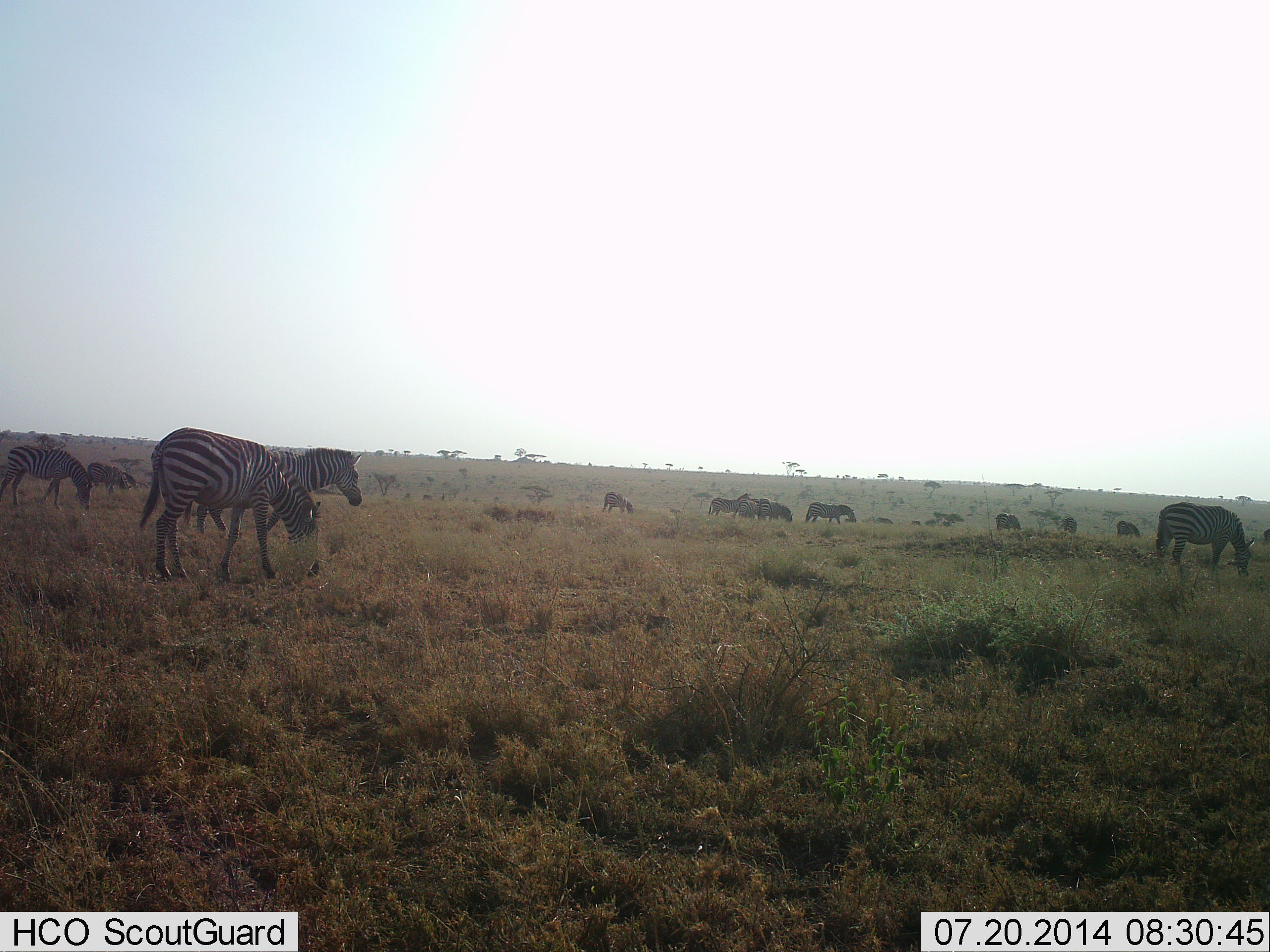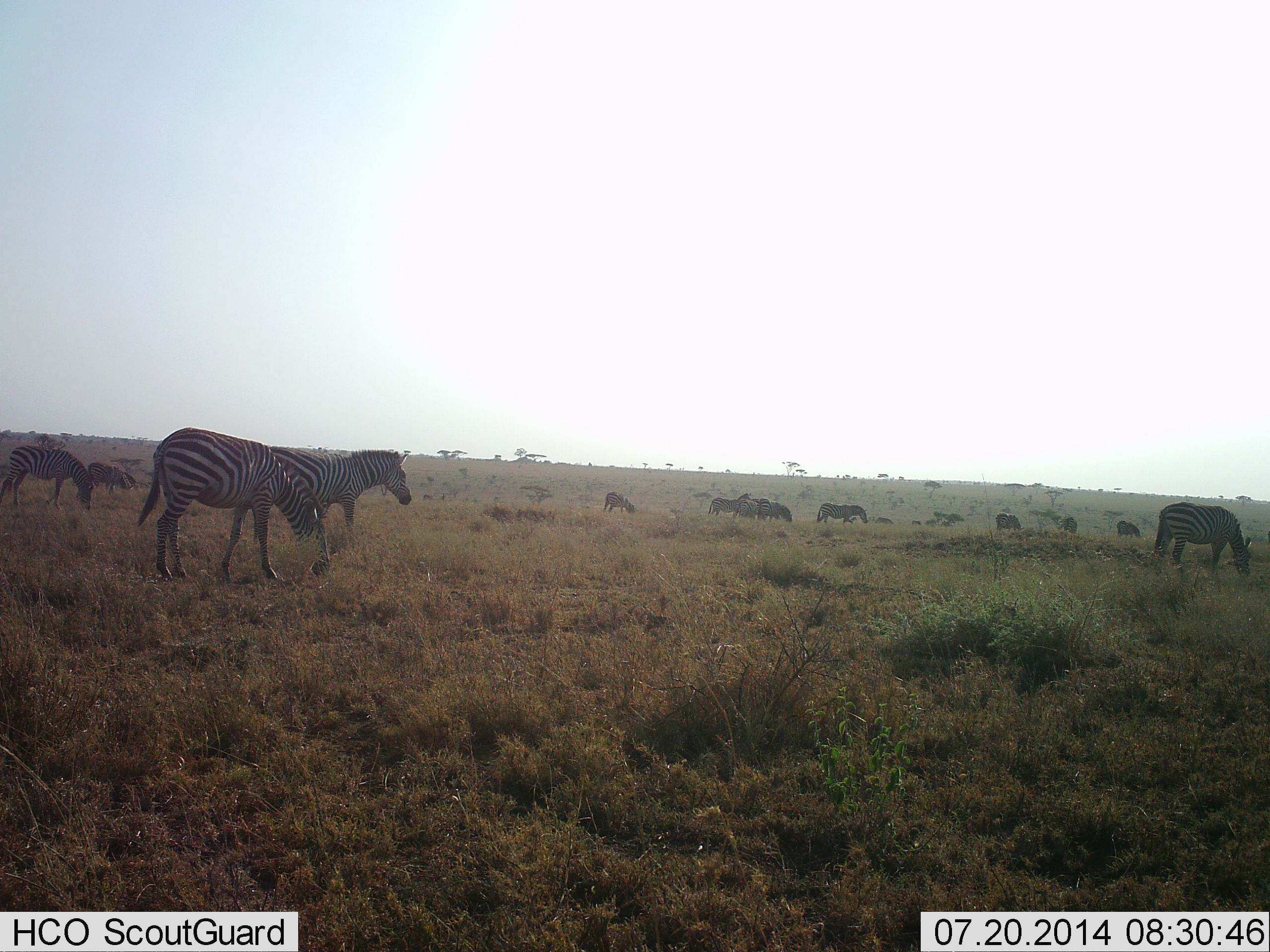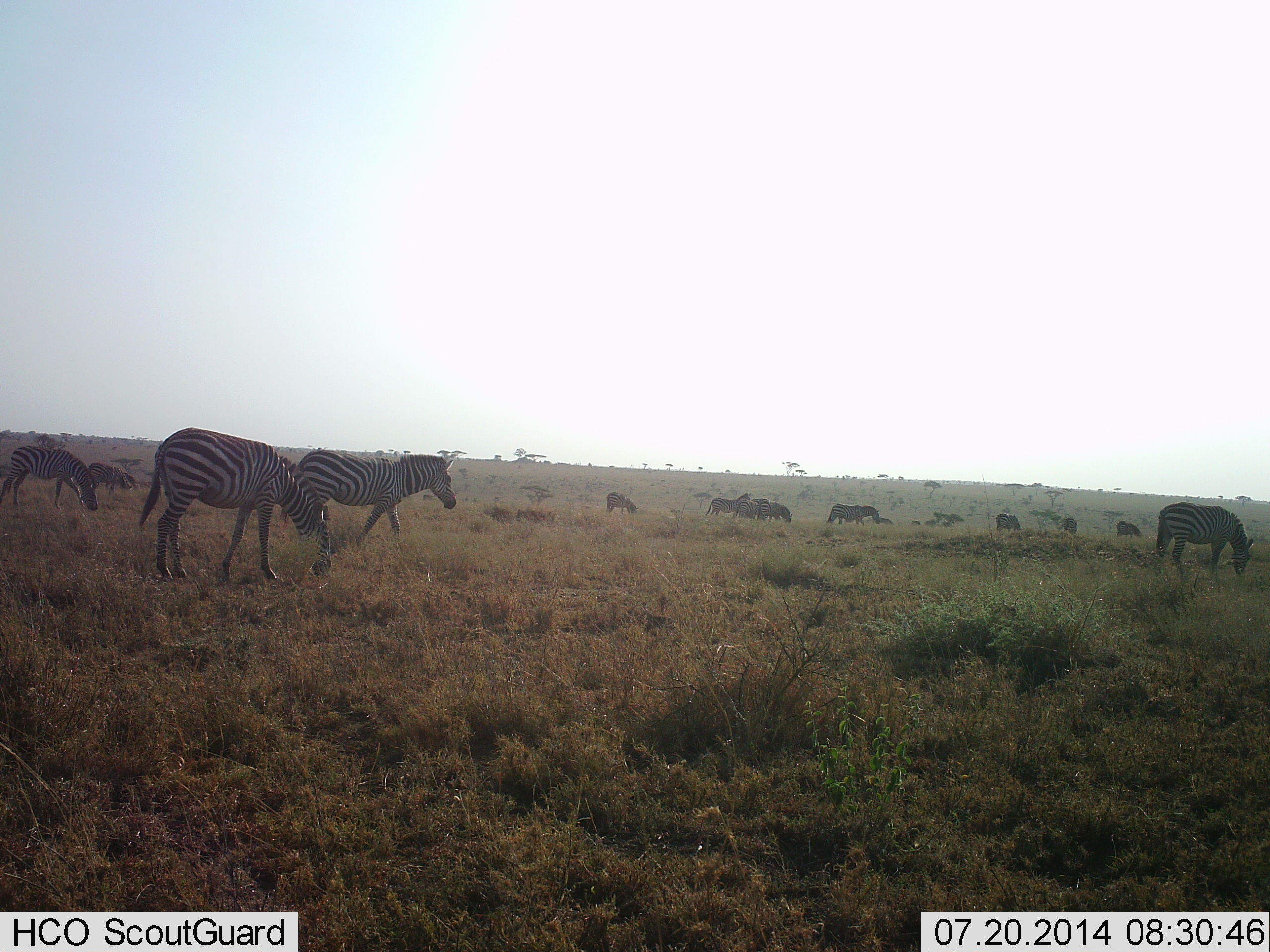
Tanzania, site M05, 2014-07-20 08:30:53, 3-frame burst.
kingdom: Animalia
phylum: Chordata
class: Mammalia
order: Perissodactyla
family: Equidae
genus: Equus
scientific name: Equus quagga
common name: plains zebra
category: zebra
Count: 11-50.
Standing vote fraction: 60%.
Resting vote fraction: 10%.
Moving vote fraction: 80%.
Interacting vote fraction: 0%.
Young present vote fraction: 0%.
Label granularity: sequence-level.